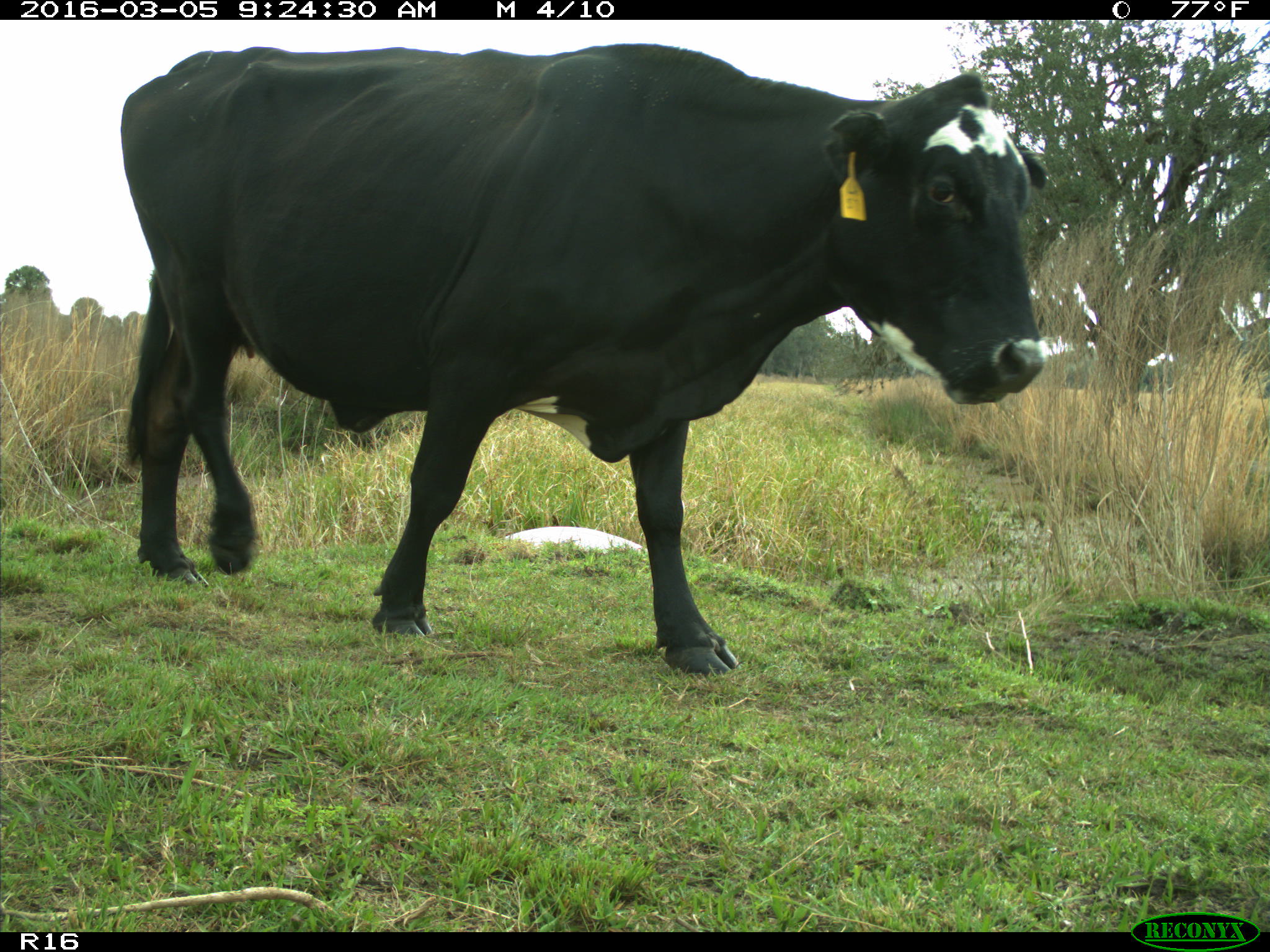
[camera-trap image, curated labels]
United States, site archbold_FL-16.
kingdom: Animalia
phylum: Chordata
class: Mammalia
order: Artiodactyla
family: Bovidae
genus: Bos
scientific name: Bos taurus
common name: domestic cow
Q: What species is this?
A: Bos taurus (domestic cow).